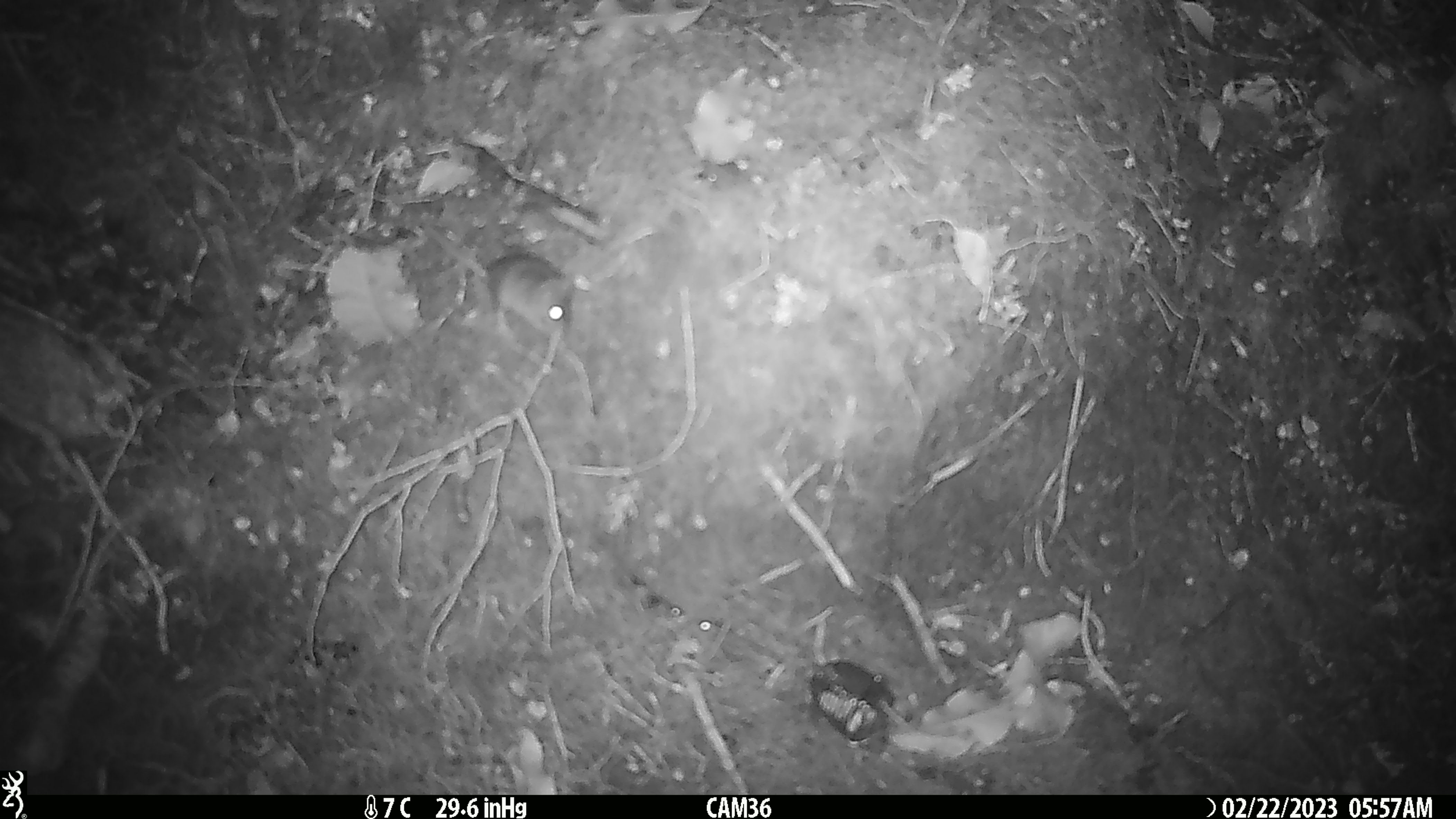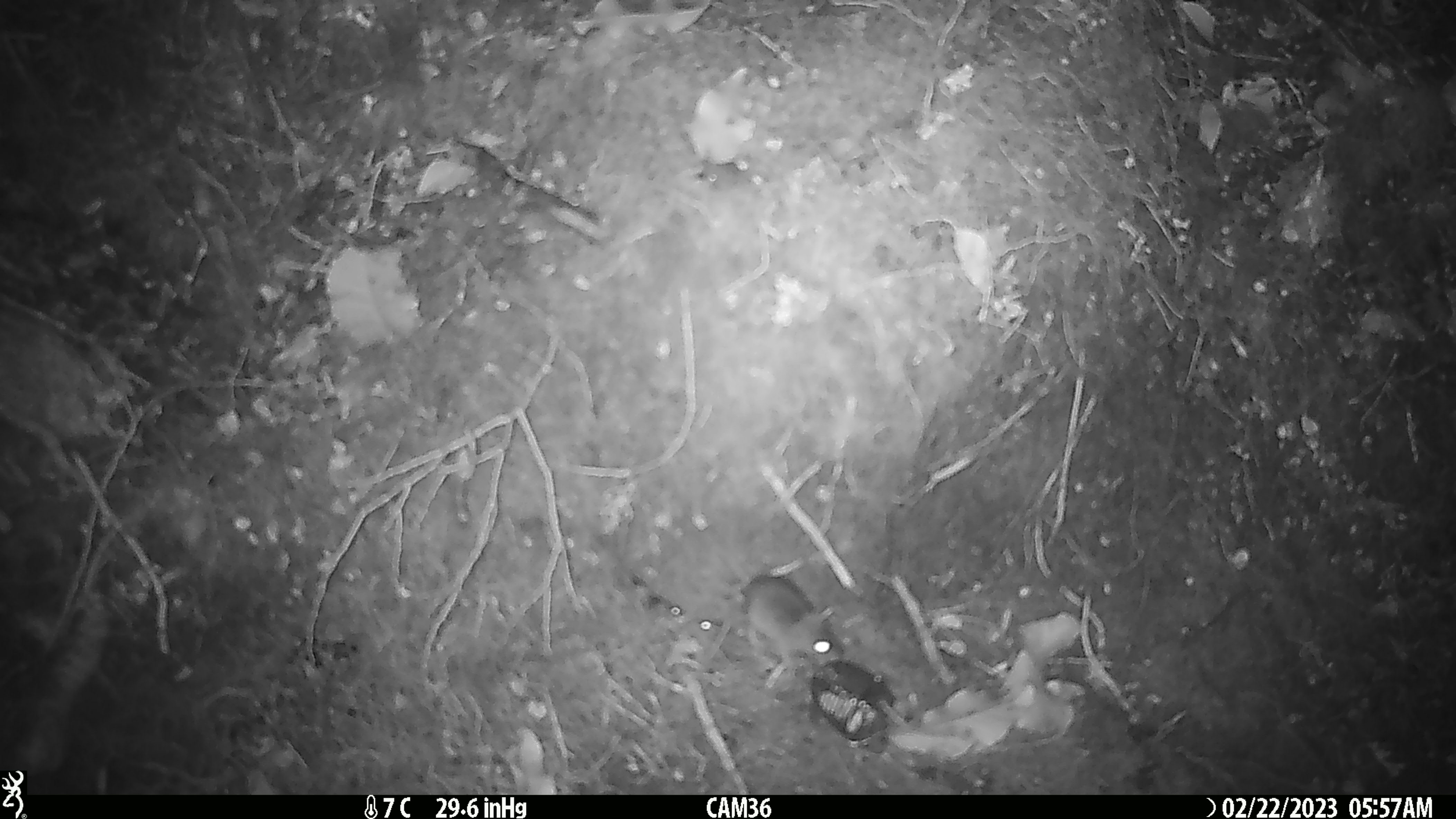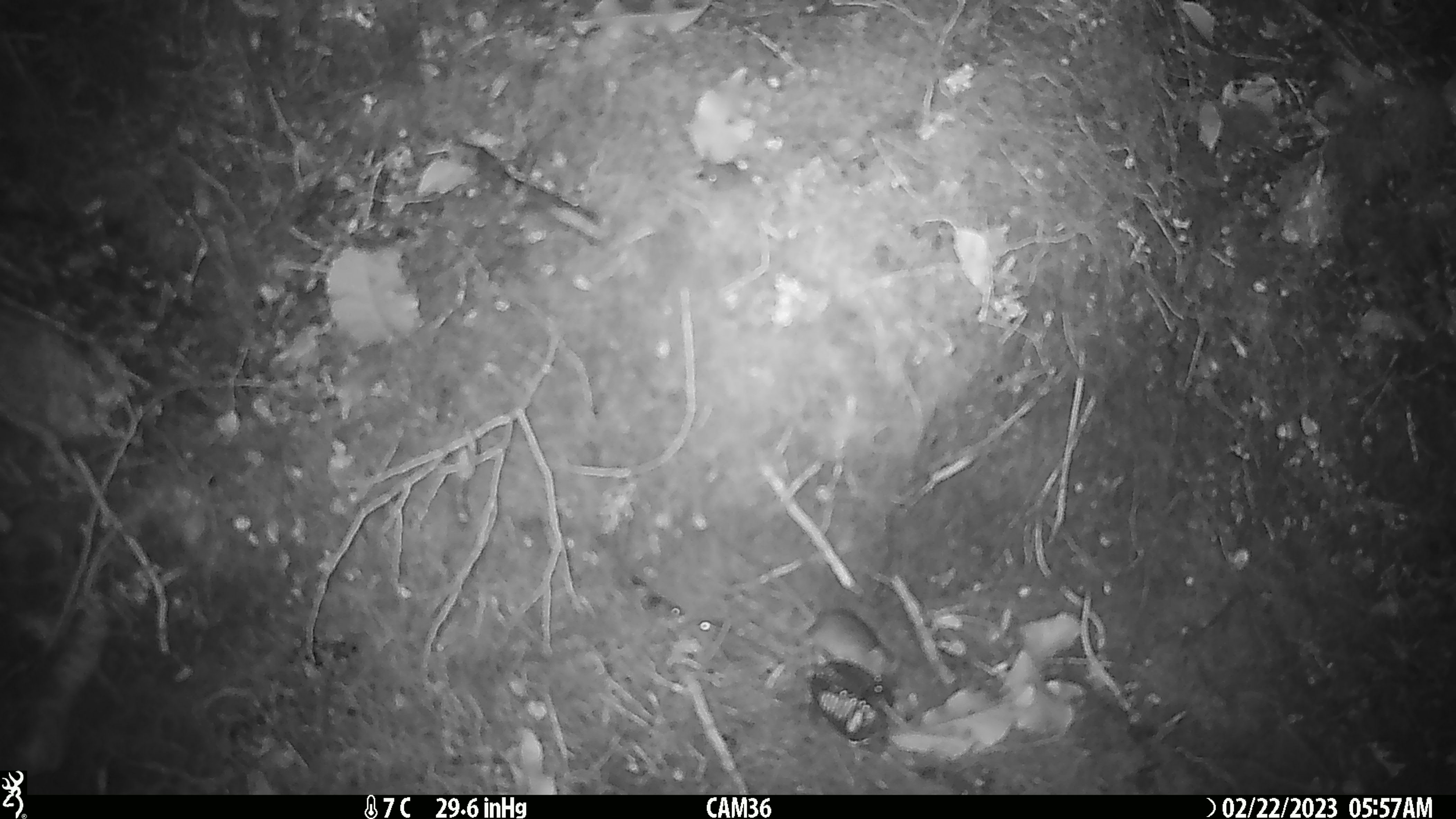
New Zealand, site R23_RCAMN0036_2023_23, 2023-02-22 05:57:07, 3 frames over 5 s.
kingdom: Animalia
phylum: Chordata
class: Mammalia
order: Rodentia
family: Muridae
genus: Mus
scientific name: Mus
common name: mouse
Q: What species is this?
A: Mouse (Mus).